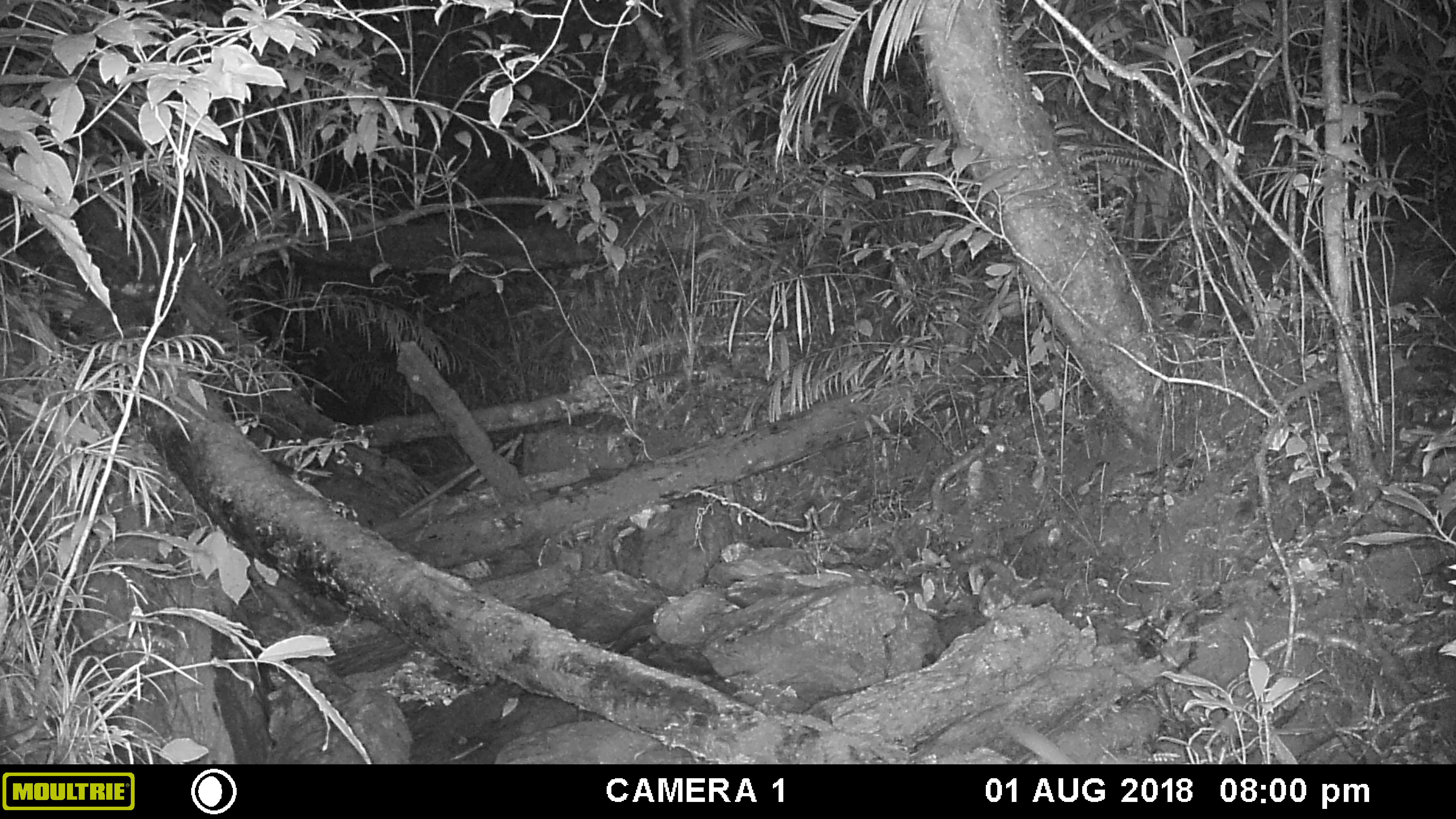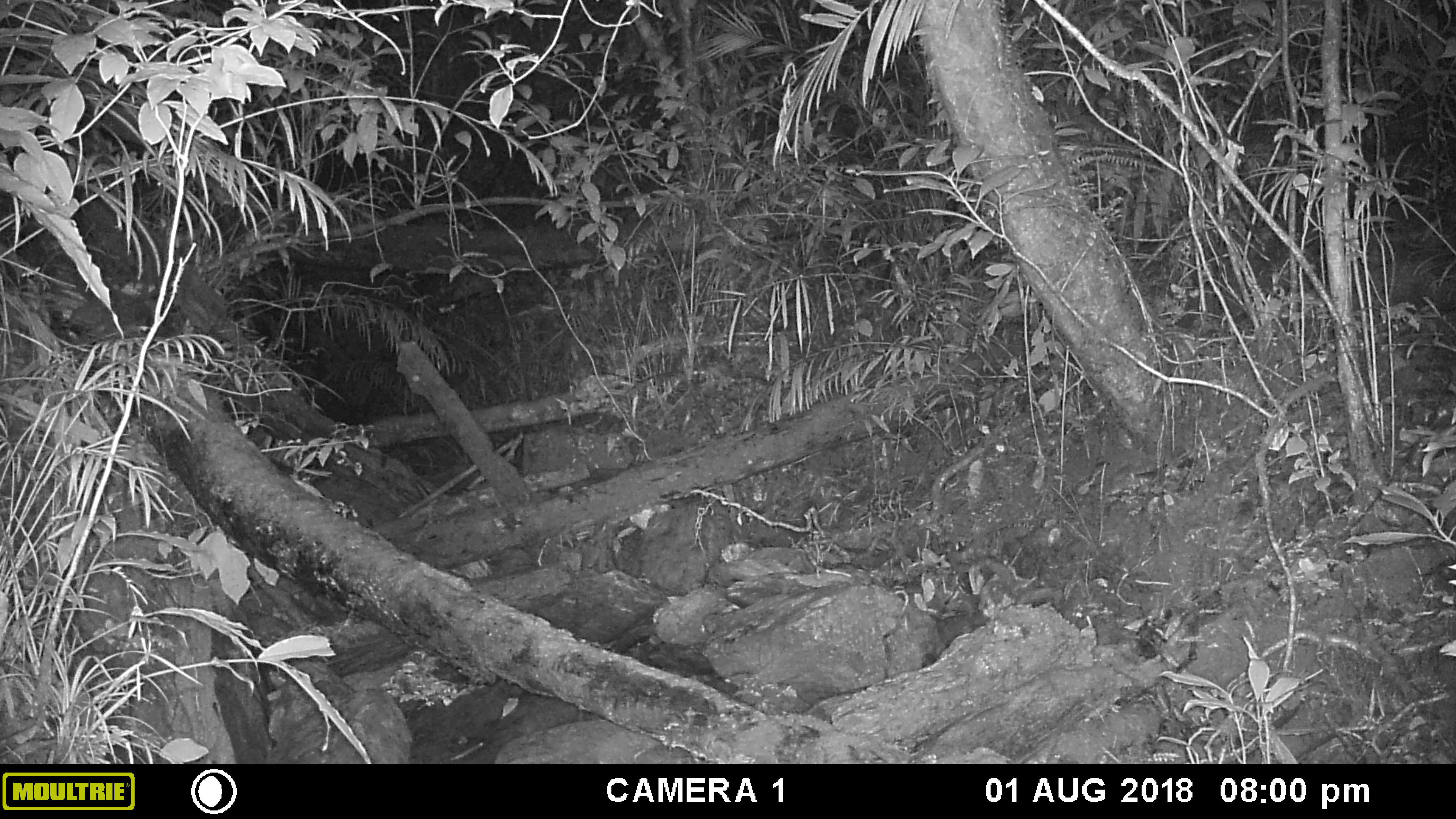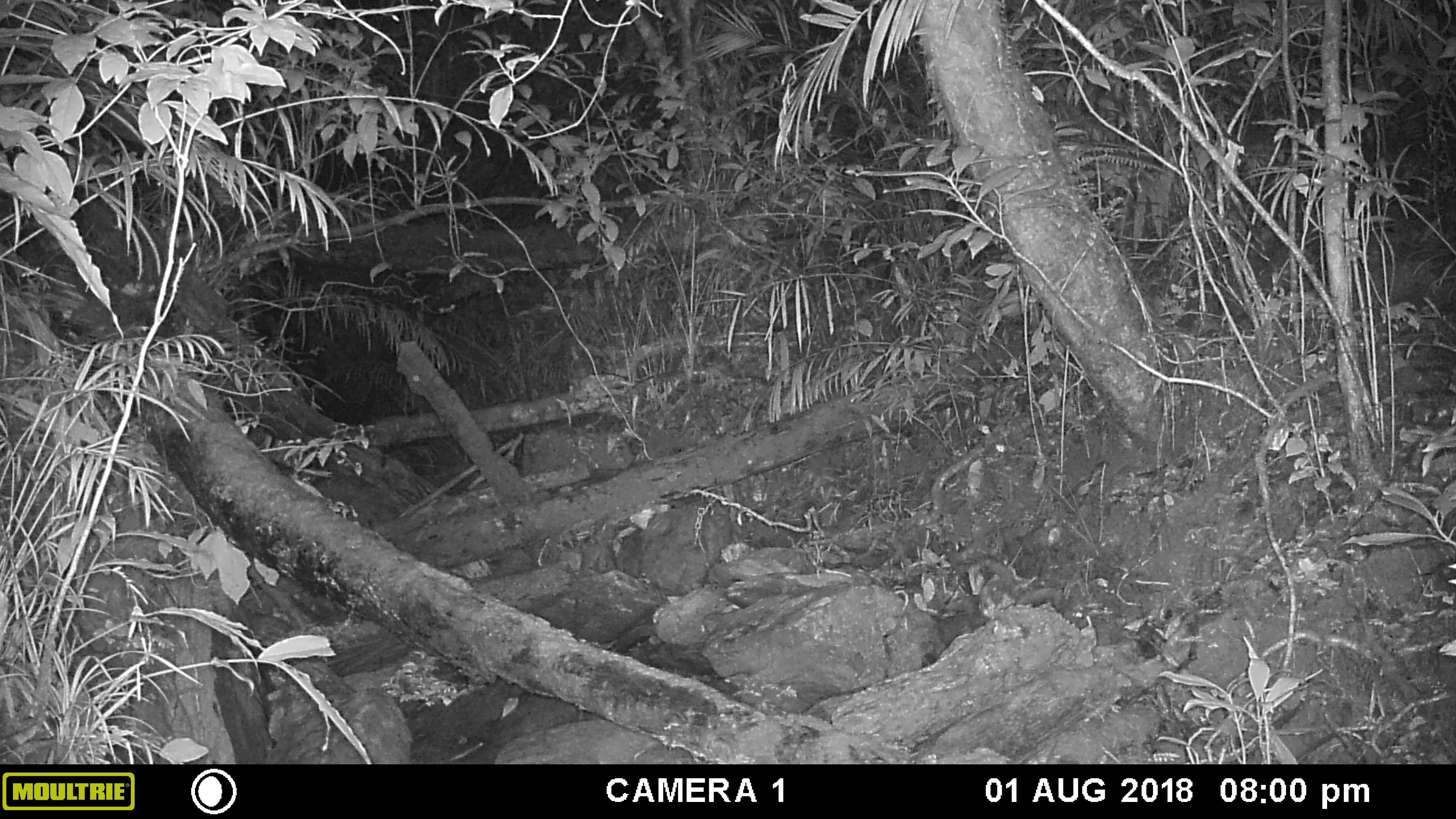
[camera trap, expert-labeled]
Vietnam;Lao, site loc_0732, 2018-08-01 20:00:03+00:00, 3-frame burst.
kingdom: Animalia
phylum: Chordata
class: Mammalia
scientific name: Mammalia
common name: mammal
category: unidentified small mammal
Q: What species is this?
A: Unidentified small mammal (mammal) (Mammalia).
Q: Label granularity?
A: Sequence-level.